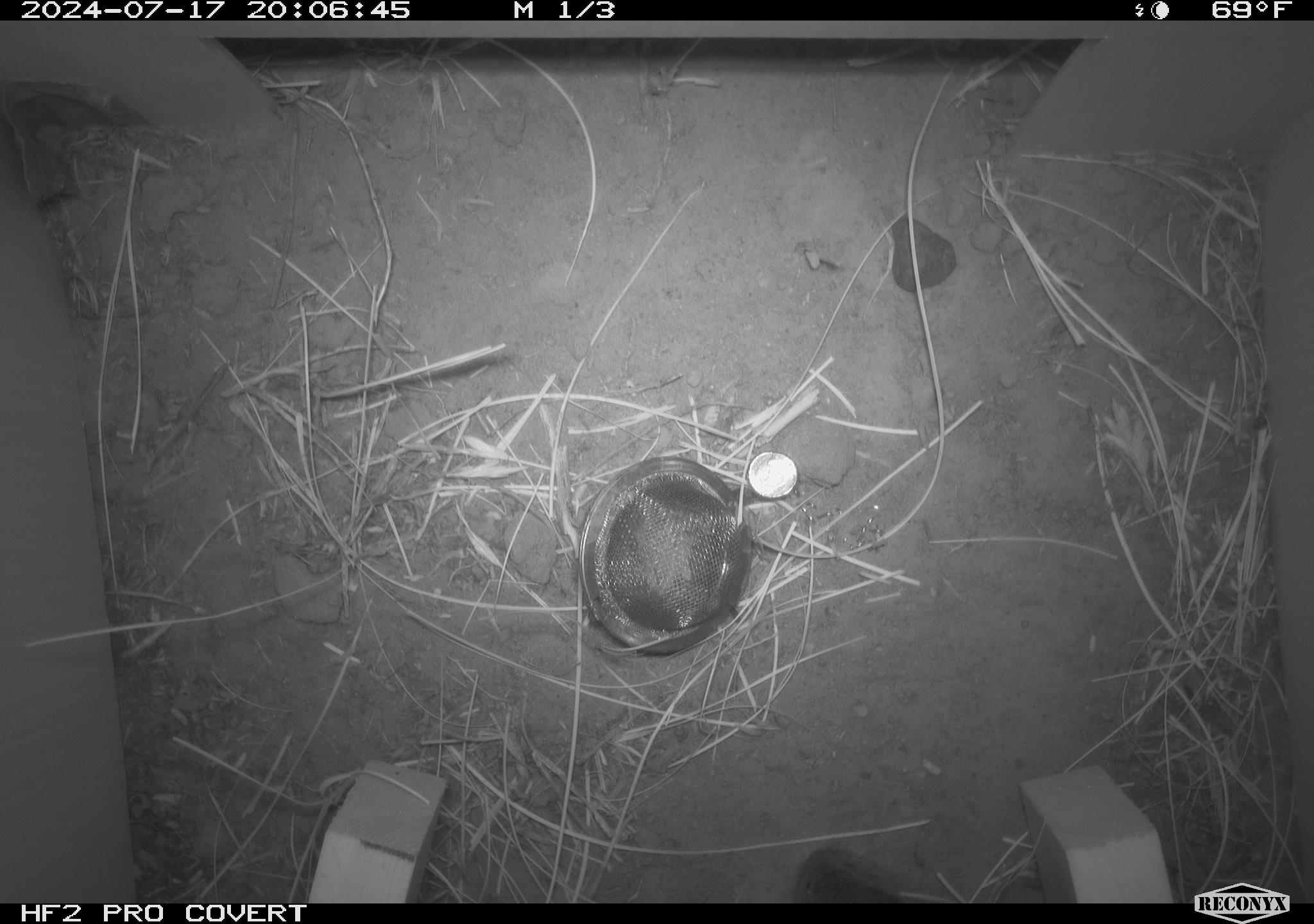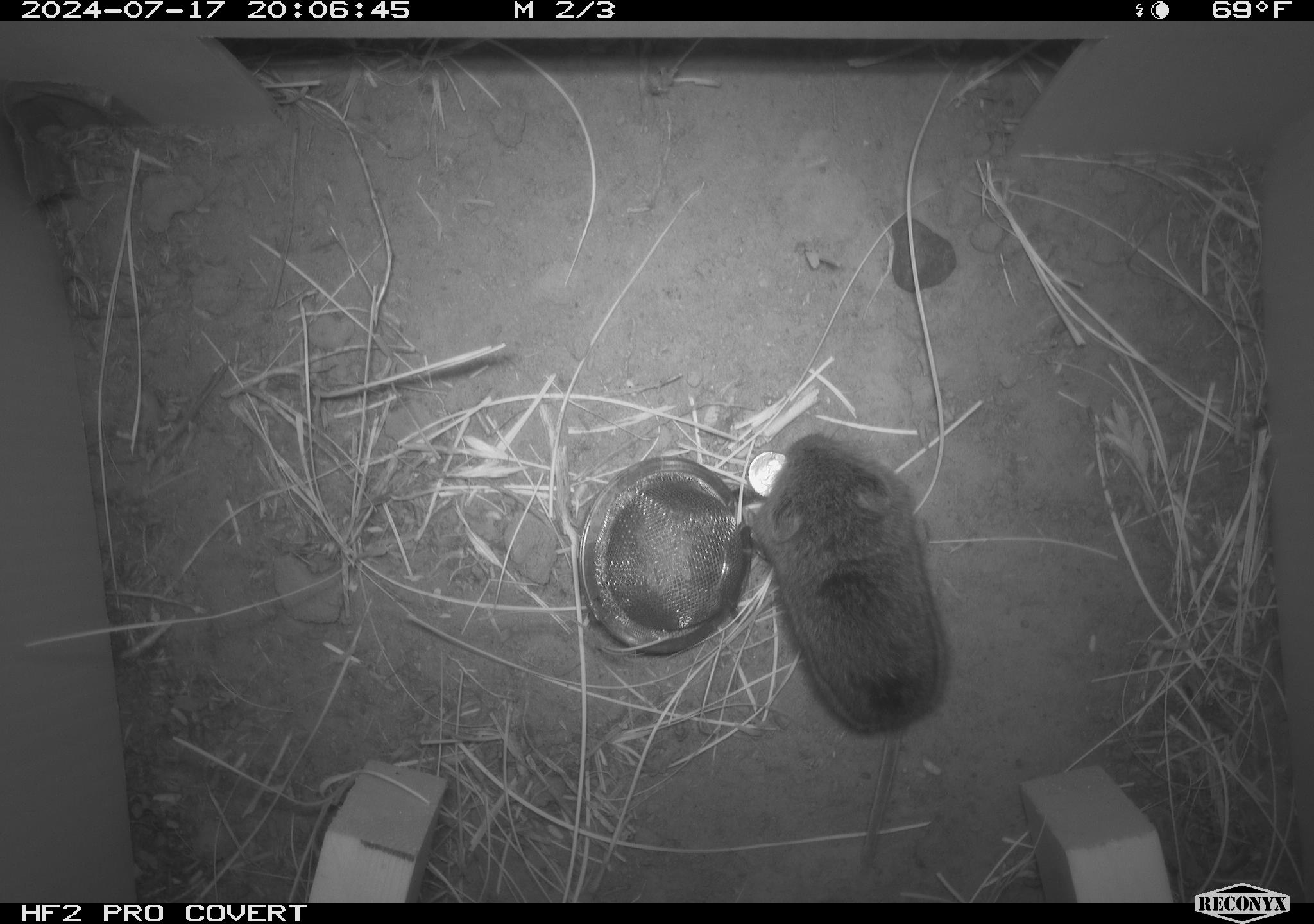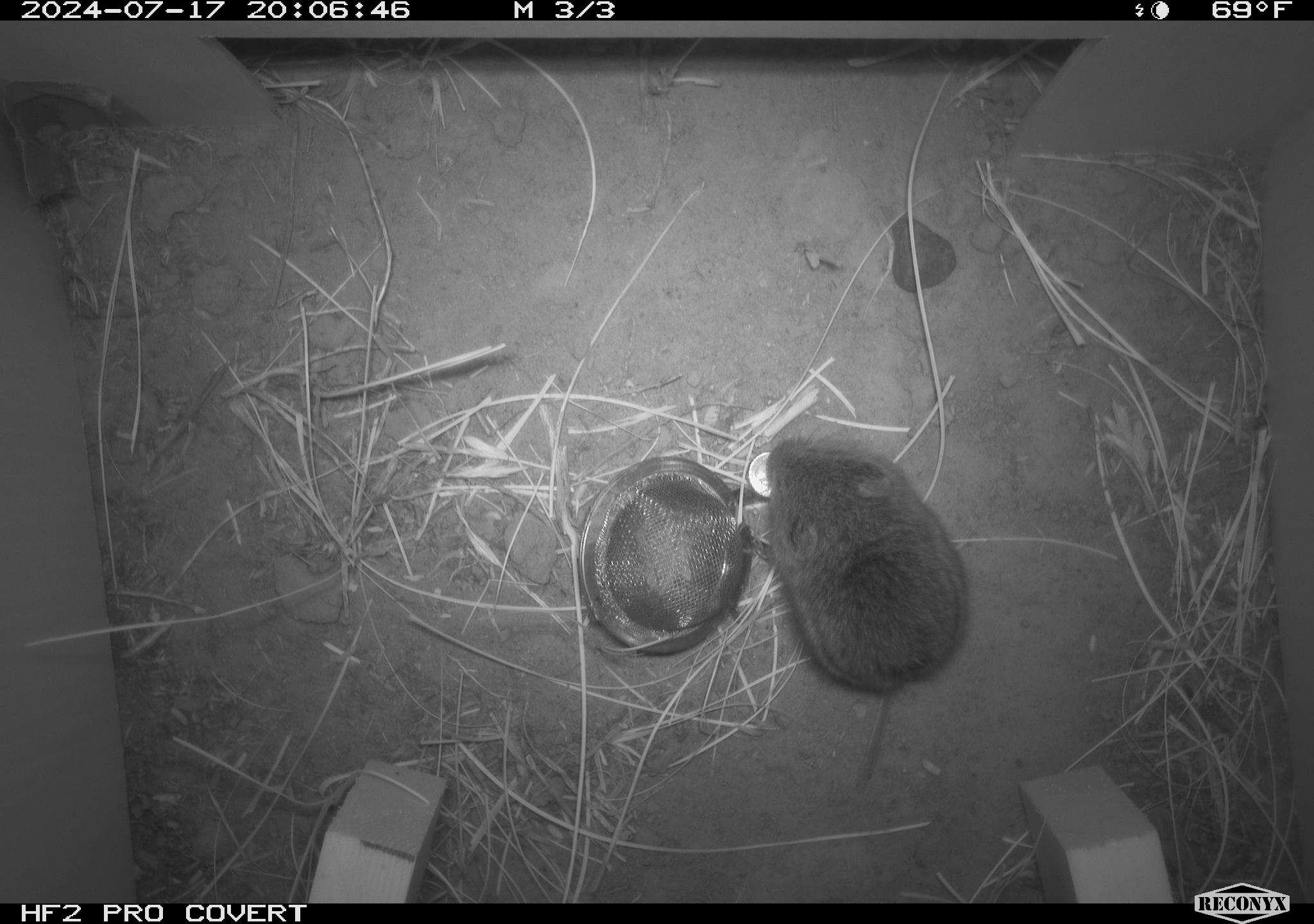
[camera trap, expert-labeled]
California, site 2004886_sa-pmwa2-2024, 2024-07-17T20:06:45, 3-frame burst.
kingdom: Animalia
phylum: Chordata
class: Mammalia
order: Rodentia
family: Cricetidae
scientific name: Arvicolinae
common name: voles, lemmings, and muskrats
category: arvicolinae subfamily